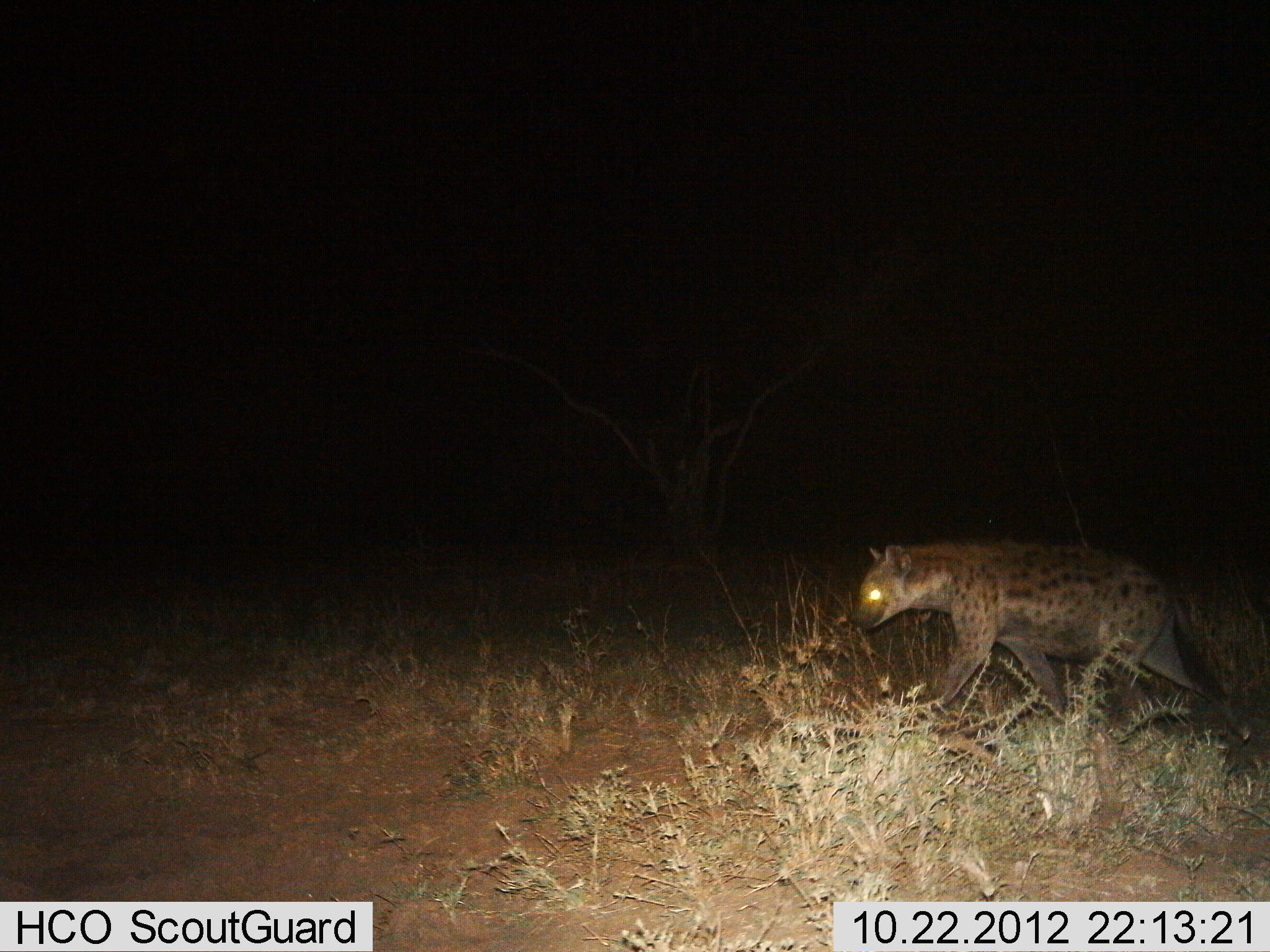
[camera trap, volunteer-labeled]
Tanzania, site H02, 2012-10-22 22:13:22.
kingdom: Animalia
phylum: Chordata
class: Mammalia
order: Carnivora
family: Hyaenidae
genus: Crocuta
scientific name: Crocuta crocuta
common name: spotted hyena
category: hyenaspotted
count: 1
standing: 10%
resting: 0%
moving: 100%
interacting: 0%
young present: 0%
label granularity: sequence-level